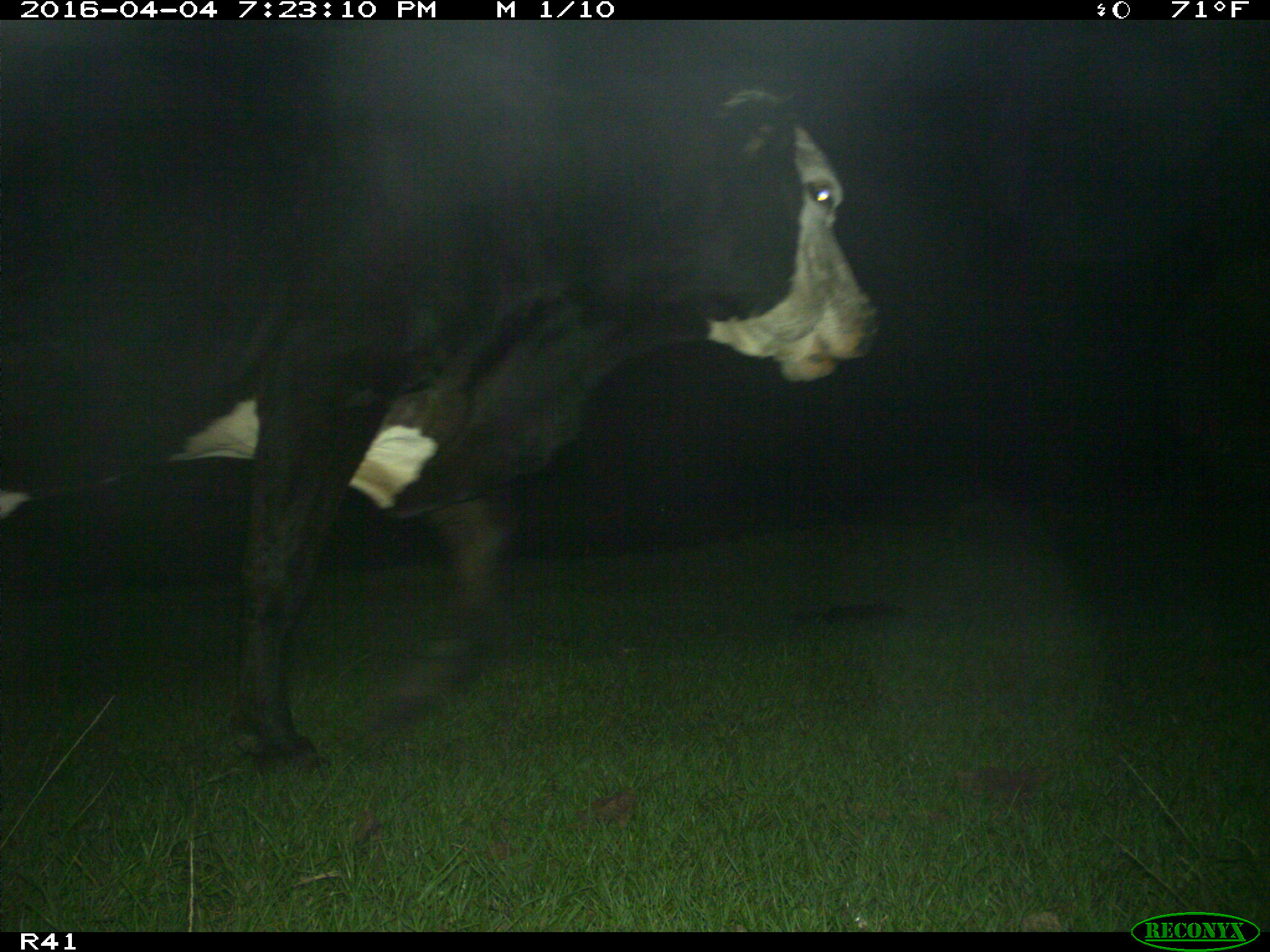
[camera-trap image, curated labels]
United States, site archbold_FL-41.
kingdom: Animalia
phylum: Chordata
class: Mammalia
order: Artiodactyla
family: Bovidae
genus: Bos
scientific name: Bos taurus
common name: domestic cow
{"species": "Bos taurus (domestic cow)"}